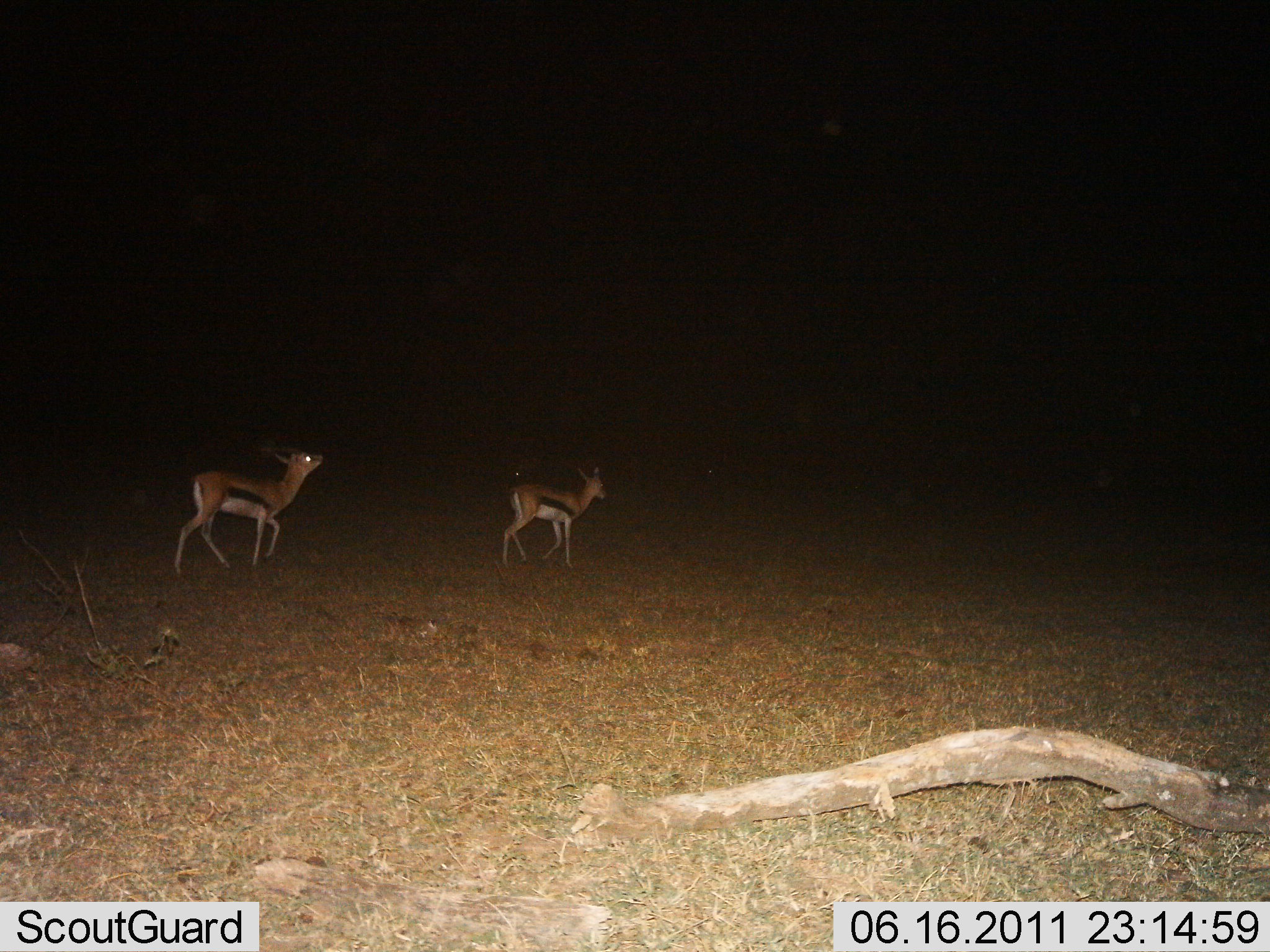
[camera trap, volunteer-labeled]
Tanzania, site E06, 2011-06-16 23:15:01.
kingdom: Animalia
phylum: Chordata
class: Mammalia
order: Artiodactyla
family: Bovidae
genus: Eudorcas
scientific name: Eudorcas thomsonii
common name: thomson's gazelle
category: gazellethomsons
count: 2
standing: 9%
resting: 0%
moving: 91%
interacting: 0%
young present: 0%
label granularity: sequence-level